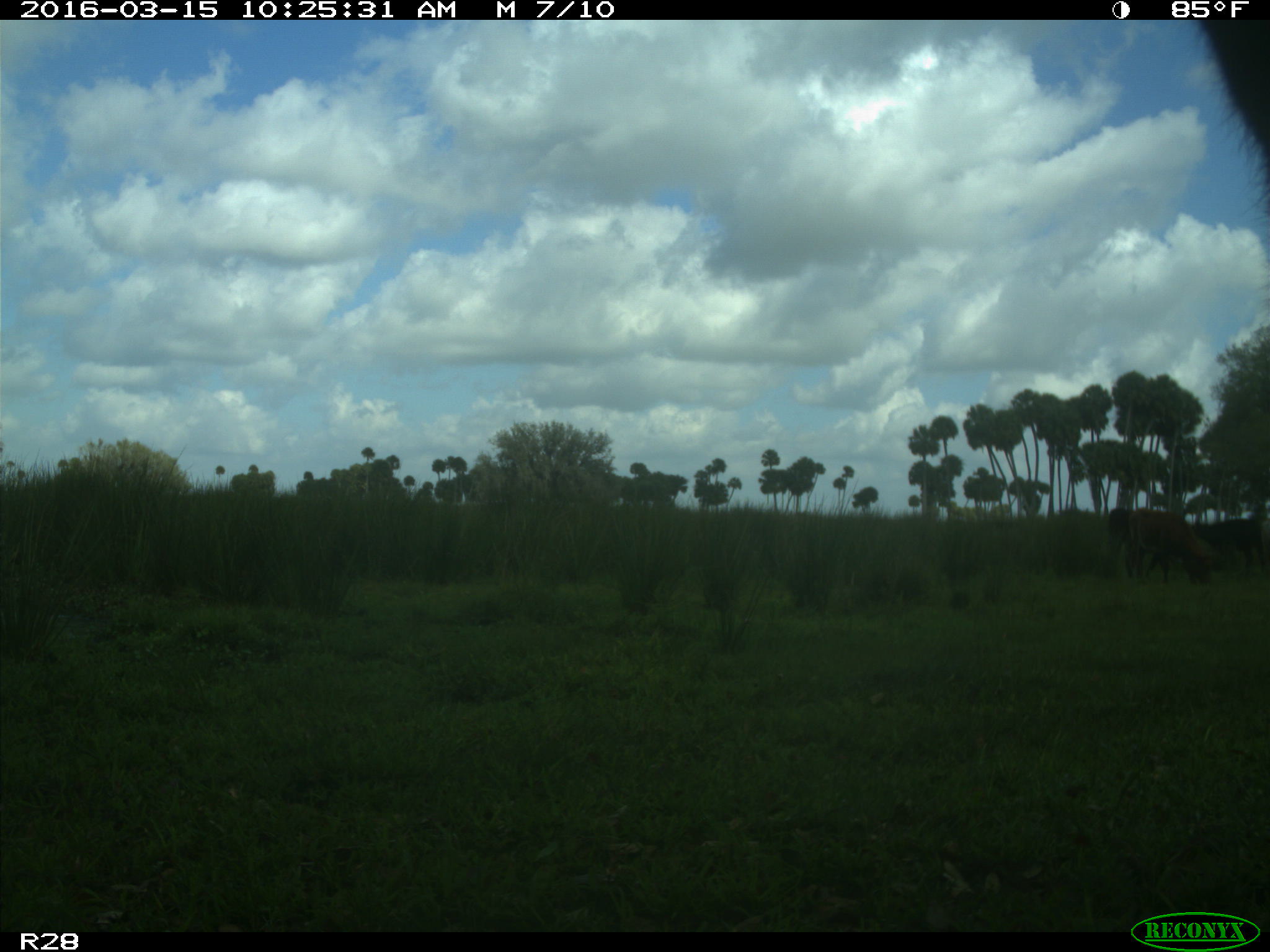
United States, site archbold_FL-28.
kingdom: Animalia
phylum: Chordata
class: Mammalia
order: Artiodactyla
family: Bovidae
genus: Bos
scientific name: Bos taurus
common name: domestic cow